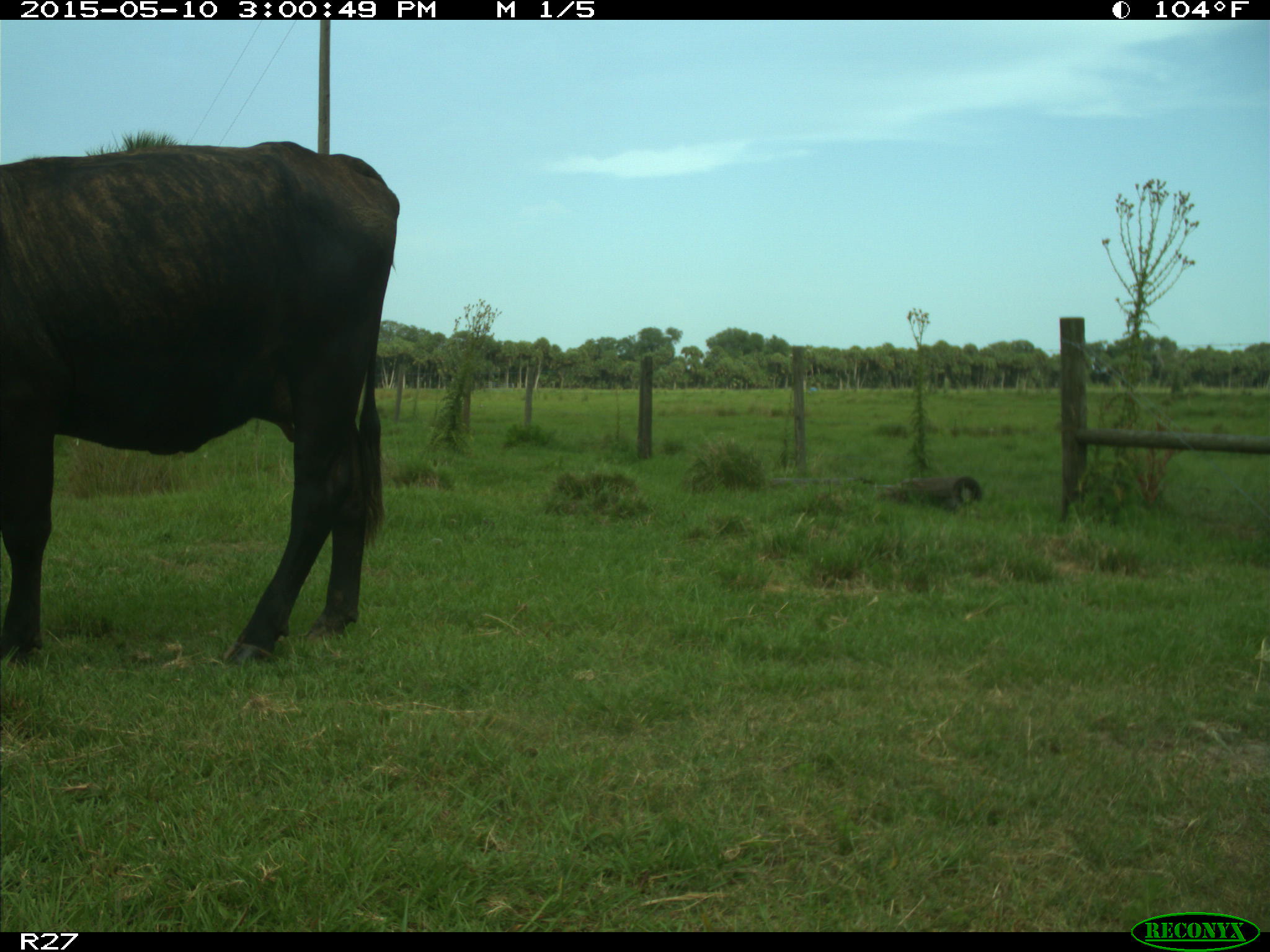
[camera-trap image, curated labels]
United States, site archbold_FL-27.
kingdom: Animalia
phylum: Chordata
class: Mammalia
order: Artiodactyla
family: Bovidae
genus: Bos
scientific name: Bos taurus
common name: domestic cow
Bos taurus (domestic cow).